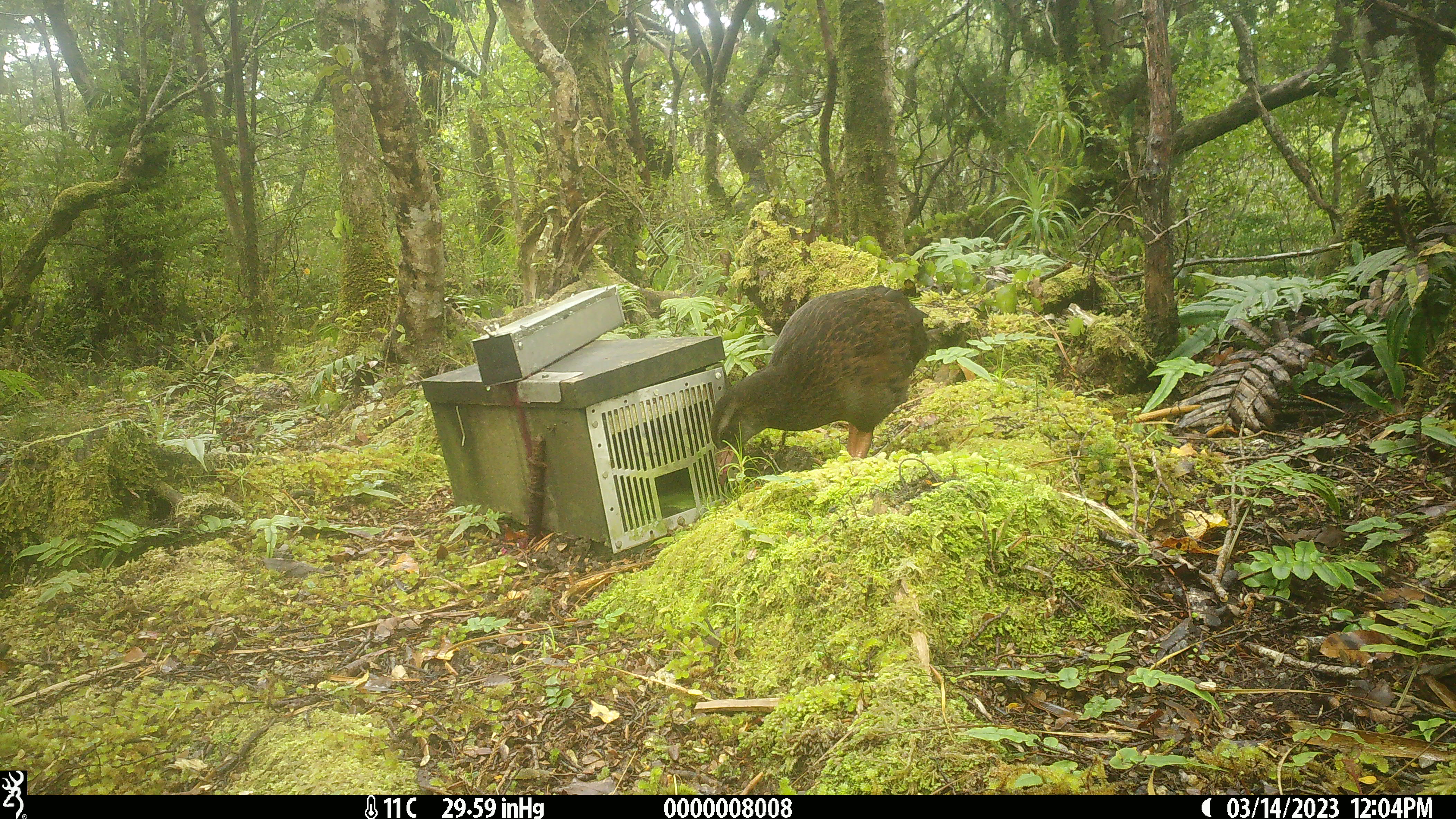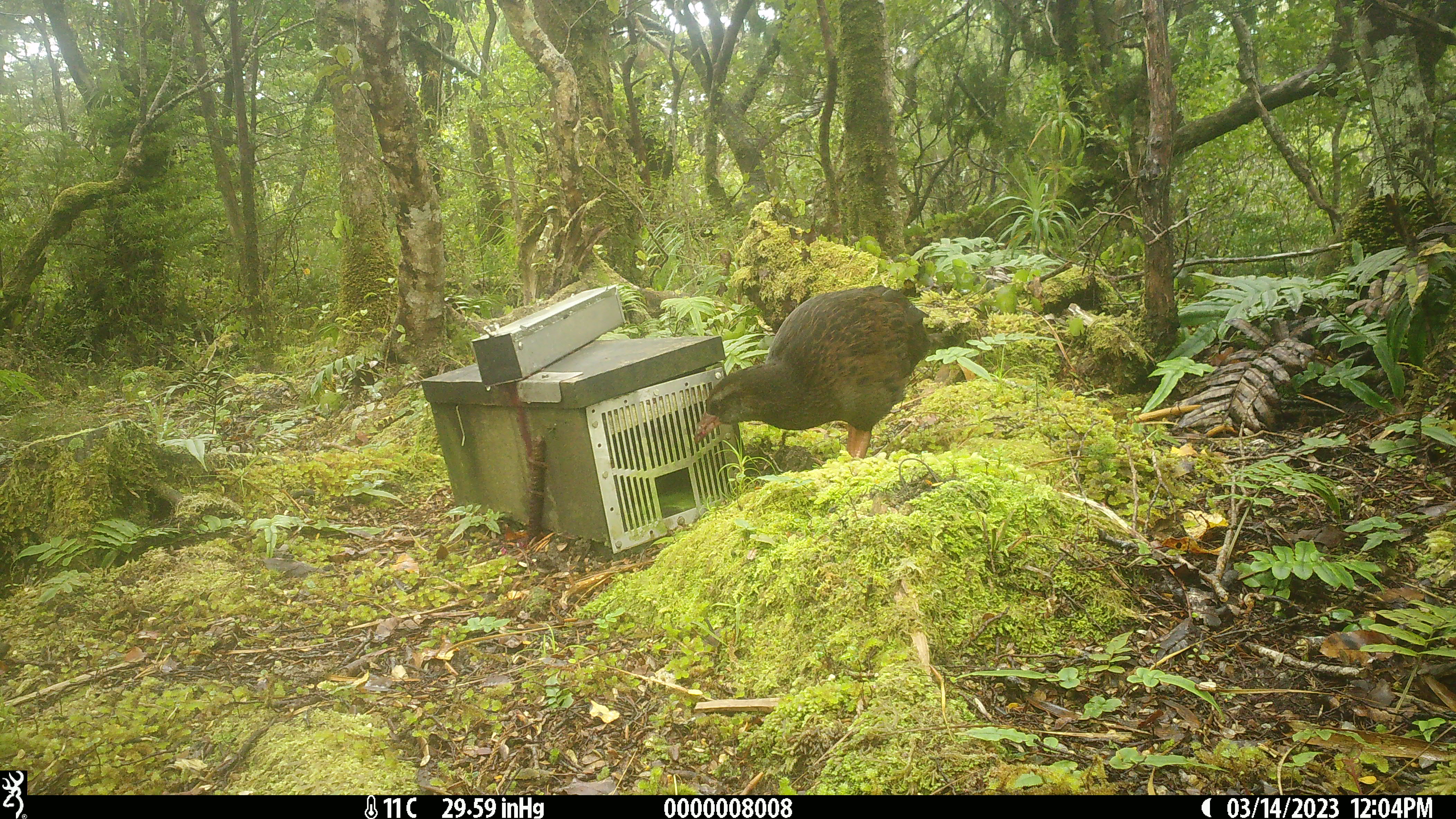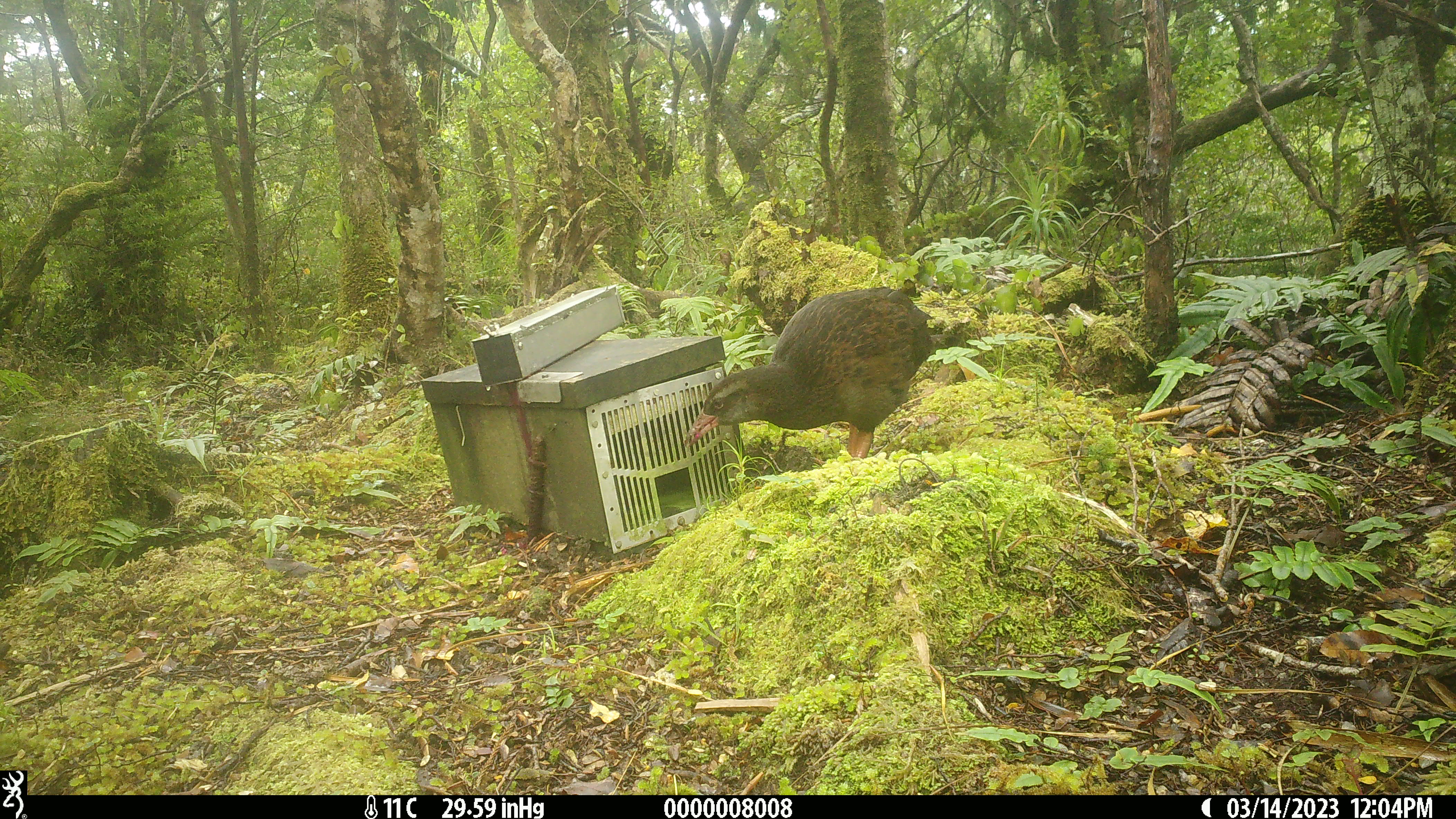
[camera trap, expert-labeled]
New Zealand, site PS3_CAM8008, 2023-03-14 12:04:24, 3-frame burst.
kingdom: Animalia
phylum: Chordata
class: Aves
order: Gruiformes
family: Rallidae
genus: Gallirallus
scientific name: Gallirallus australis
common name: weka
Weka (Gallirallus australis).